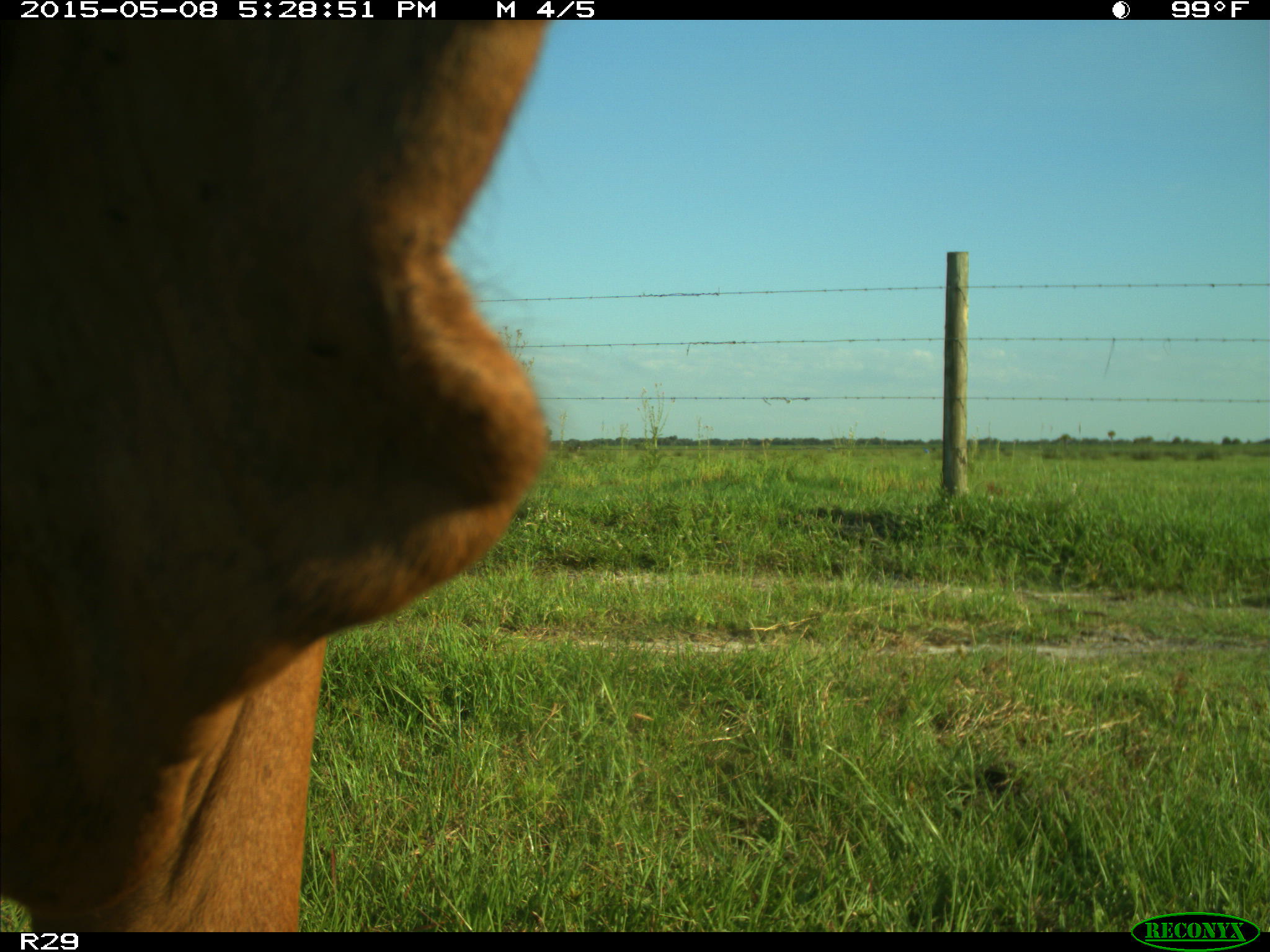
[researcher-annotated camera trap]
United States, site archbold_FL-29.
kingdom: Animalia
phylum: Chordata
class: Mammalia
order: Artiodactyla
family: Bovidae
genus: Bos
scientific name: Bos taurus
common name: domestic cow